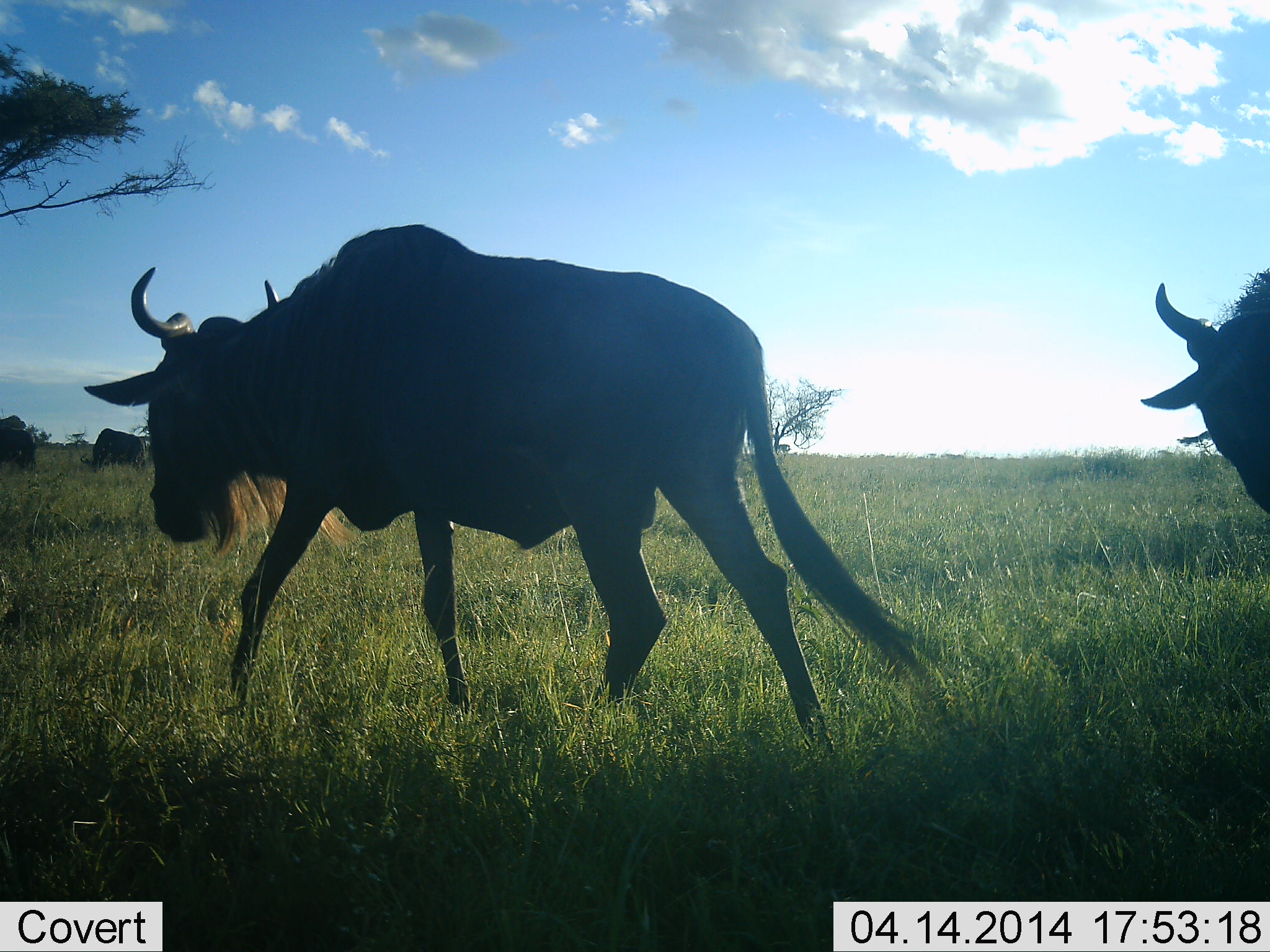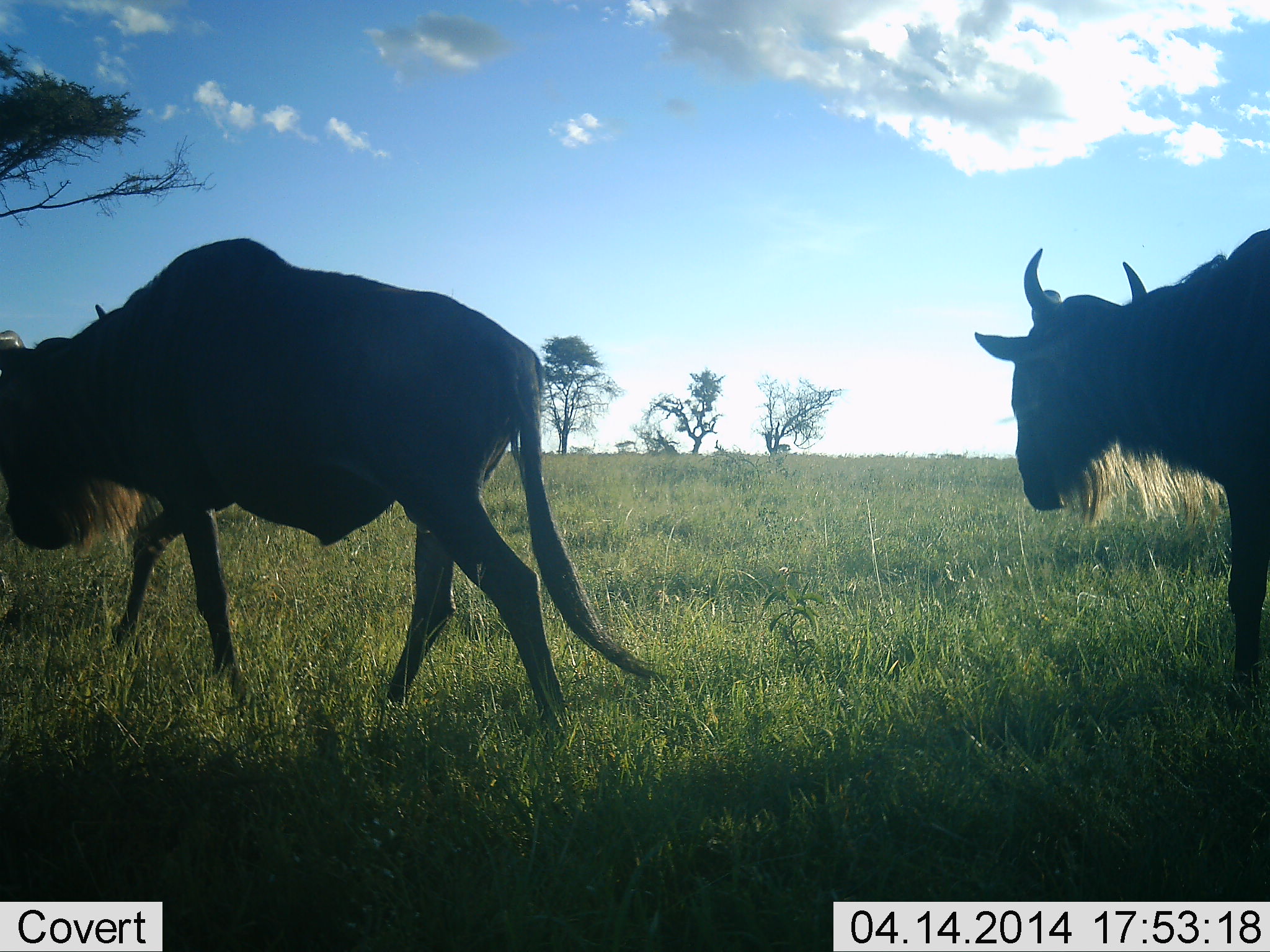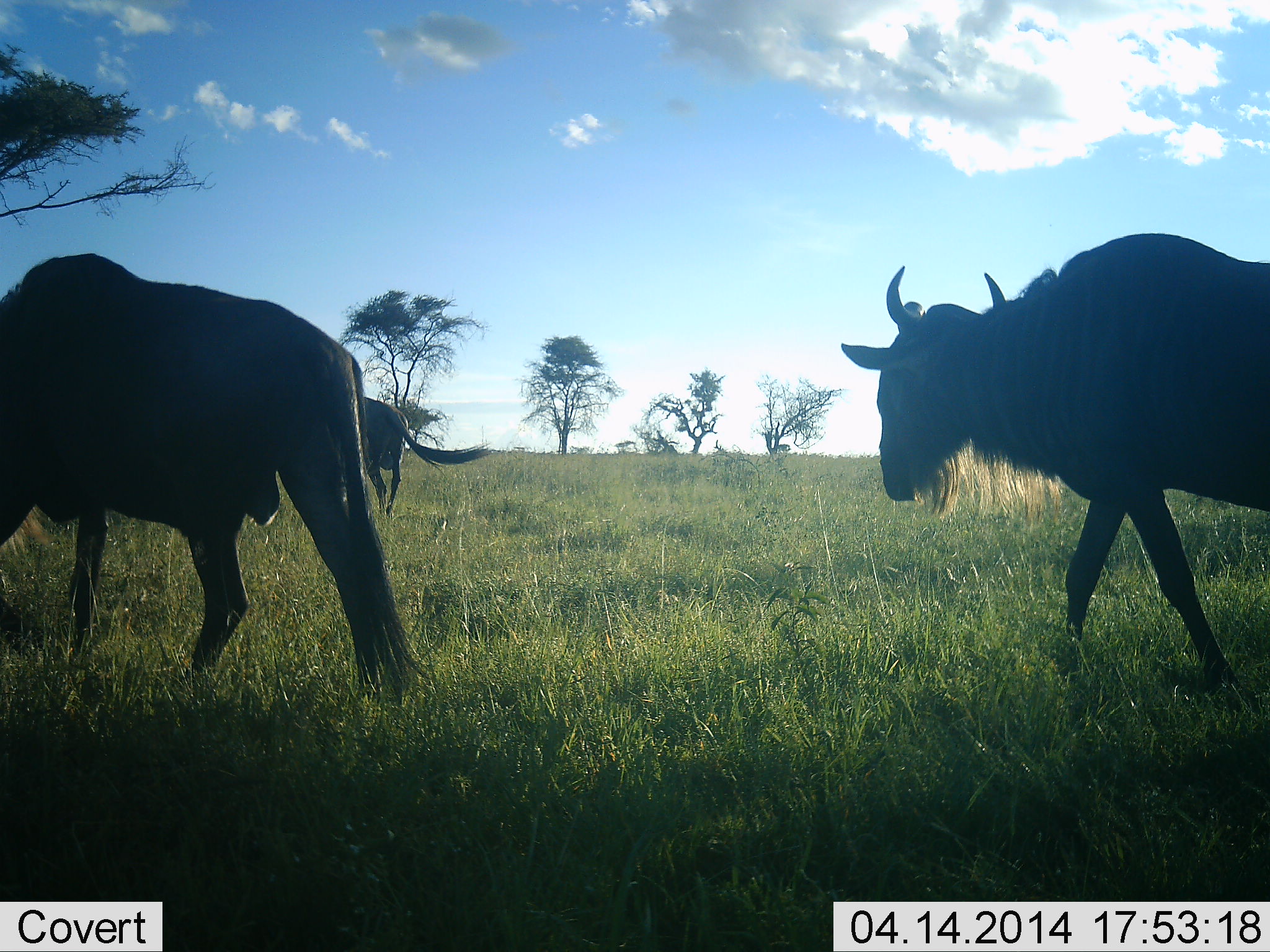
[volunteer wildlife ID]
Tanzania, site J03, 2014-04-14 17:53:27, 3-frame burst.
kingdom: Animalia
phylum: Chordata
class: Mammalia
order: Artiodactyla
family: Bovidae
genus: Connochaetes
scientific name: Connochaetes taurinus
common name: blue wildebeest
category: wildebeest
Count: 2.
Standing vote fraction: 30%.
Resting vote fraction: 0%.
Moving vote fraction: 100%.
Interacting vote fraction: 0%.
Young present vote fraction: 0%.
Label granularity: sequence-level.